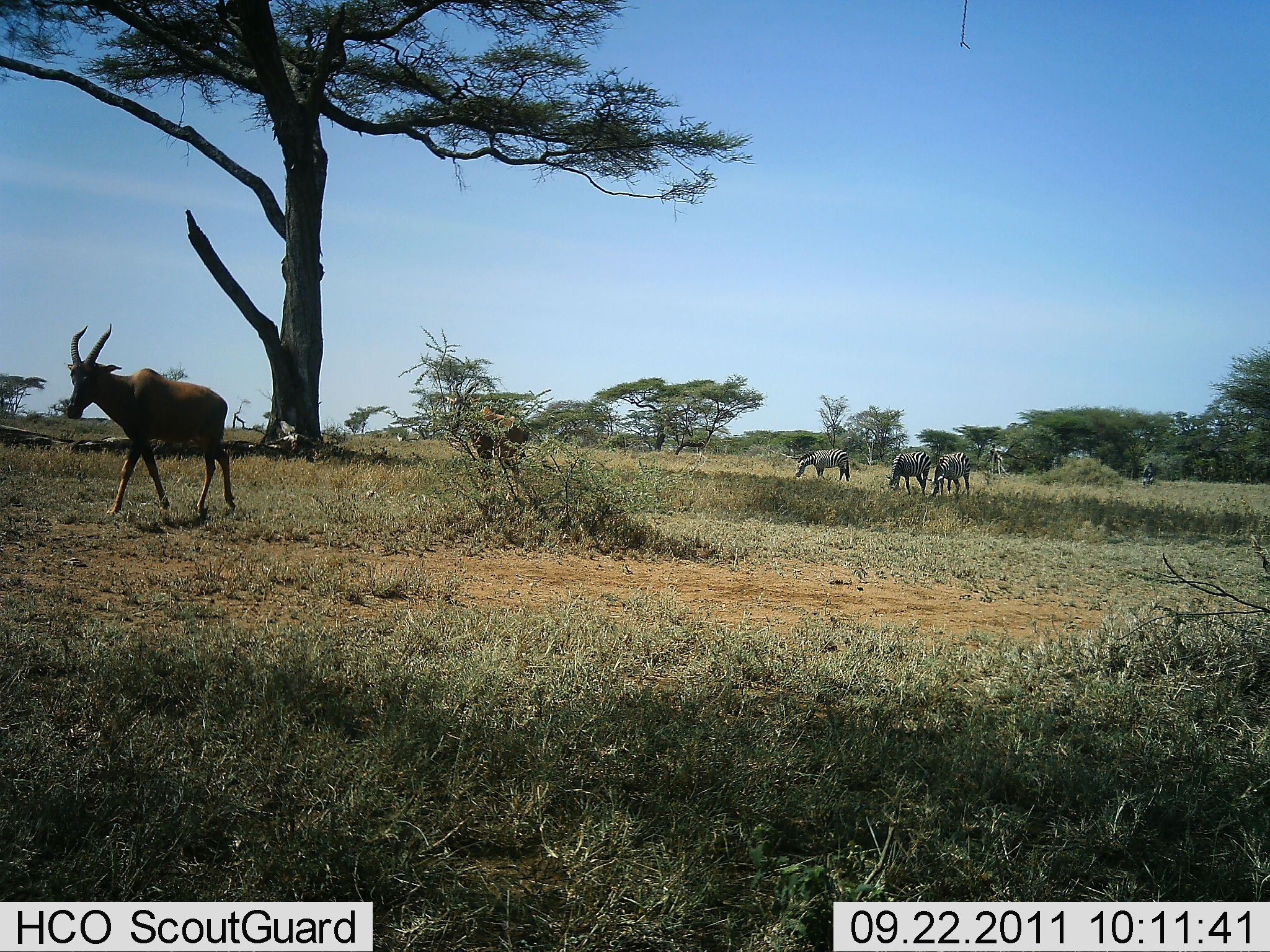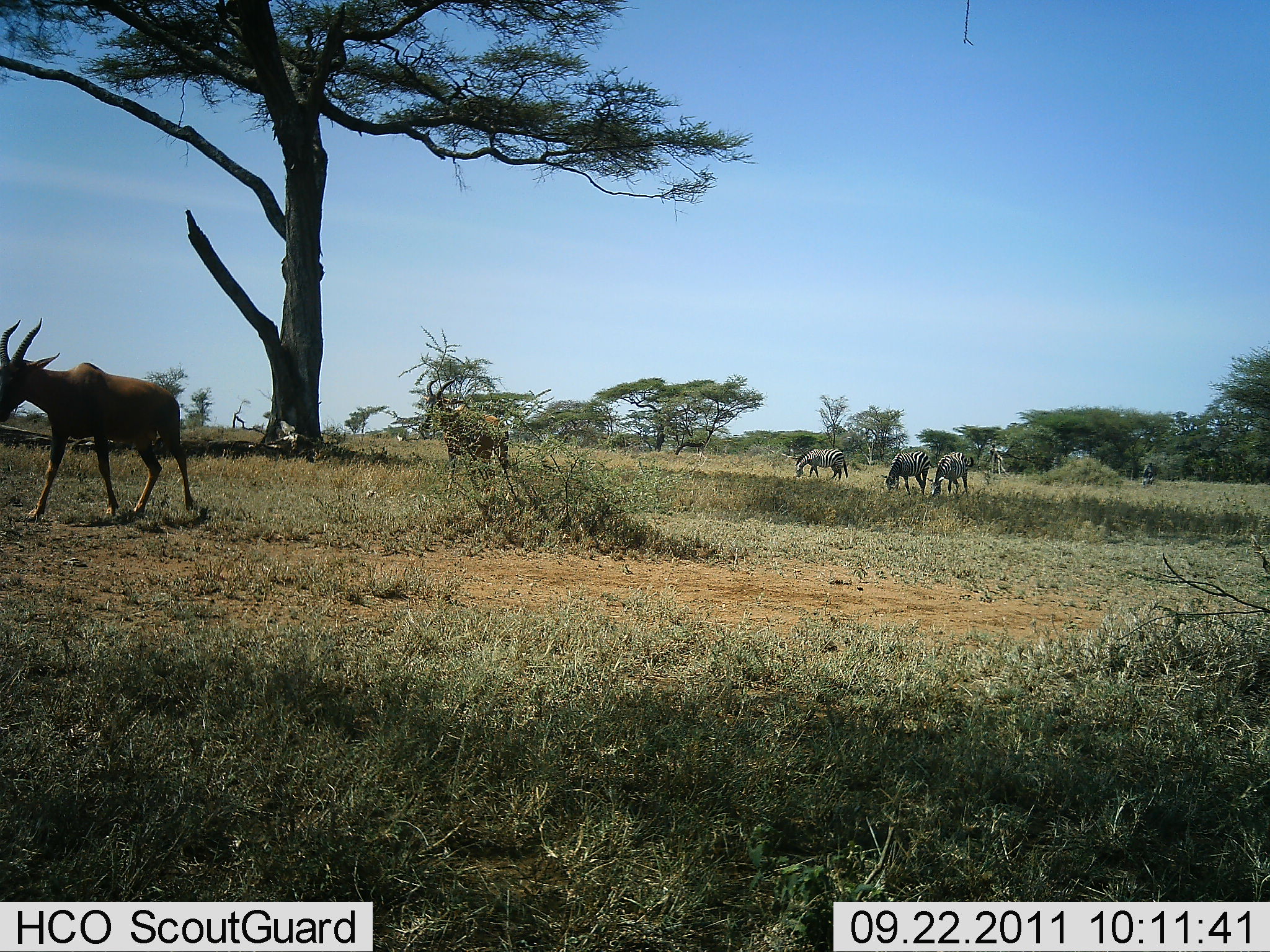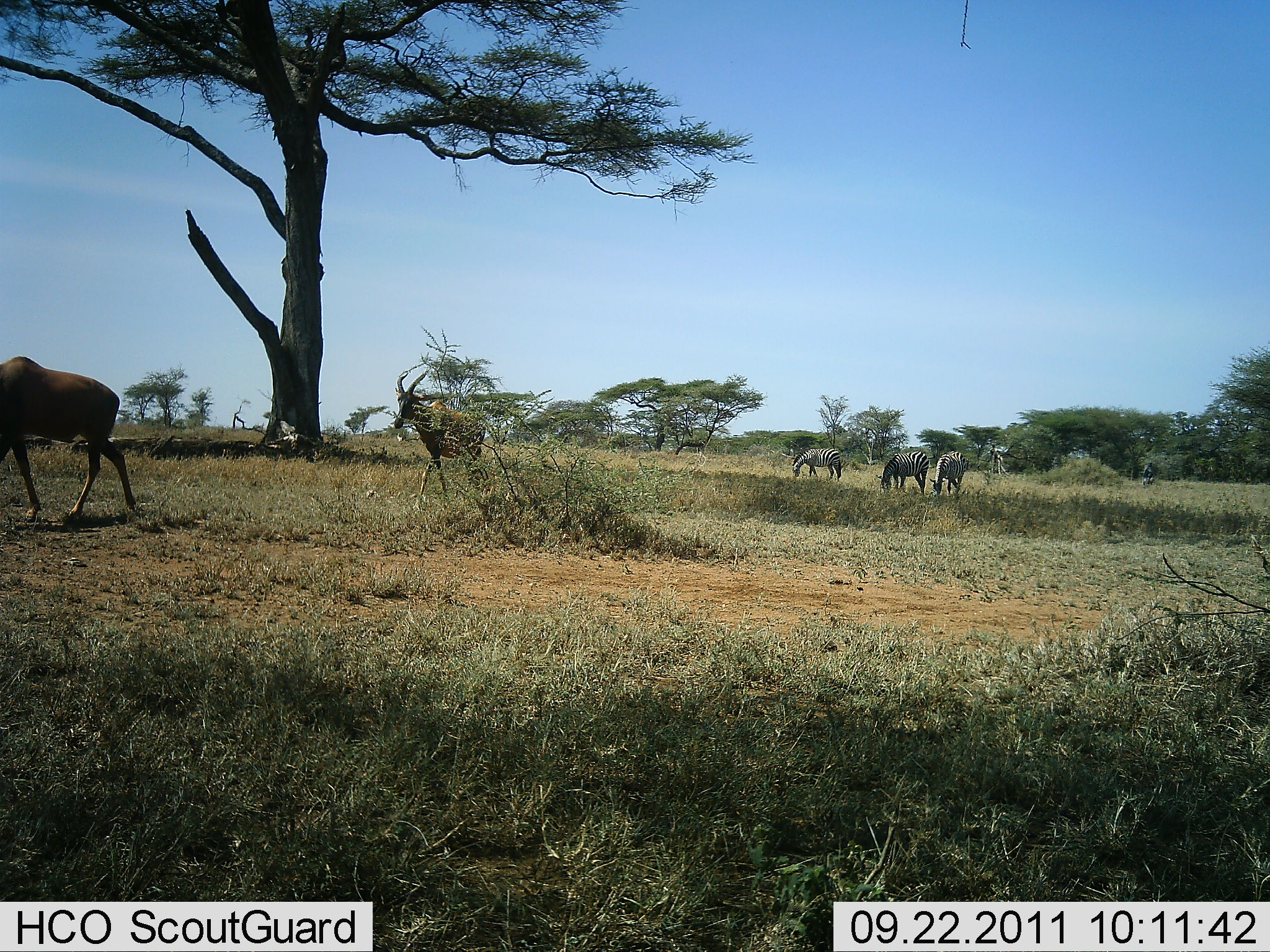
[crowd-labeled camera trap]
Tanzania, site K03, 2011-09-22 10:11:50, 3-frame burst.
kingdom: Animalia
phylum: Chordata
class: Mammalia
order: Artiodactyla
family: Bovidae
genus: Damaliscus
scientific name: Damaliscus lunatus jimela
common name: topi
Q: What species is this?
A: Topi (Damaliscus lunatus jimela).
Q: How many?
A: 2.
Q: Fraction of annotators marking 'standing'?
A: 0%.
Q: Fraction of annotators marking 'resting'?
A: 0%.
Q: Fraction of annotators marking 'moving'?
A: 100%.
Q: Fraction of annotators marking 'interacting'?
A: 0%.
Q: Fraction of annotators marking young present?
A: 0%.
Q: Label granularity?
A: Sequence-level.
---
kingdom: Animalia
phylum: Chordata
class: Mammalia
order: Perissodactyla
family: Equidae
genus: Equus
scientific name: Equus quagga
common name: plains zebra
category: zebra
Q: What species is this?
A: Zebra (plains zebra) (Equus quagga).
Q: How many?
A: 3.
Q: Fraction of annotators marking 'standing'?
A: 20%.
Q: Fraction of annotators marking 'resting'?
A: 0%.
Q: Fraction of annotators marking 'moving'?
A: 5%.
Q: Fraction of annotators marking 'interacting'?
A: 0%.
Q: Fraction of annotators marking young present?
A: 0%.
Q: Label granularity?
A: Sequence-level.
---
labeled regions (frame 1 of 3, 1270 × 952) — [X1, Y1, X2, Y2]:
animal: [61, 322, 237, 520]; [442, 380, 532, 489]; [927, 451, 971, 499]; [794, 448, 851, 484]; [889, 451, 931, 498]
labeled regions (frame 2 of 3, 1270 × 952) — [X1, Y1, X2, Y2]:
animal: [1, 316, 196, 525]; [419, 377, 513, 485]; [882, 451, 931, 498]; [927, 452, 975, 499]; [794, 447, 849, 483]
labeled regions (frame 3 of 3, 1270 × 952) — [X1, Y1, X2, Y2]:
animal: [0, 356, 137, 526]; [392, 365, 489, 503]; [876, 450, 929, 498]; [928, 450, 966, 498]; [792, 447, 842, 483]